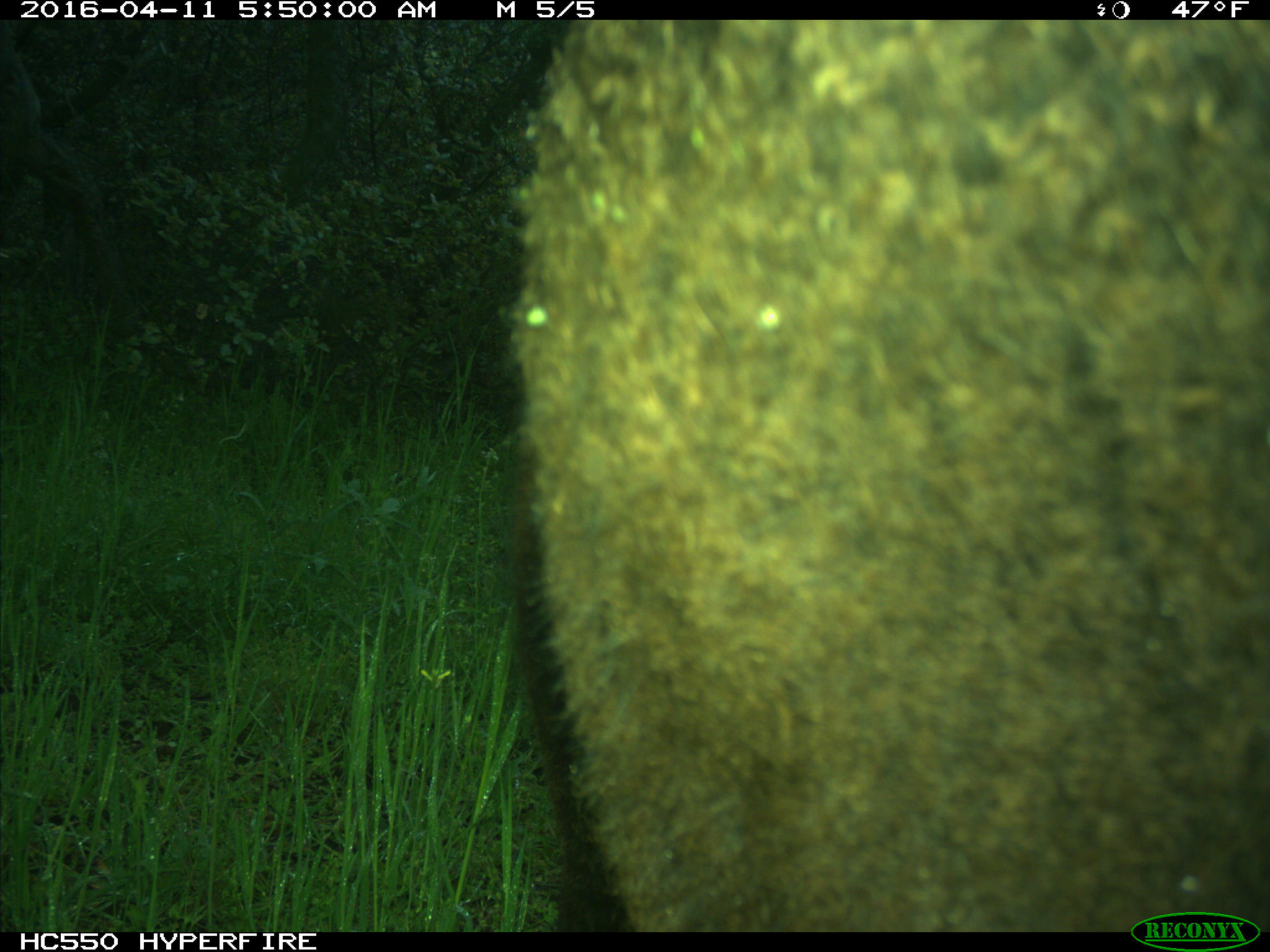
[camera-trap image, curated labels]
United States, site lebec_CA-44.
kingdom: Animalia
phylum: Chordata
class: Mammalia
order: Artiodactyla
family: Bovidae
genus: Bos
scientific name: Bos taurus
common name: domestic cow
Bos taurus (domestic cow).